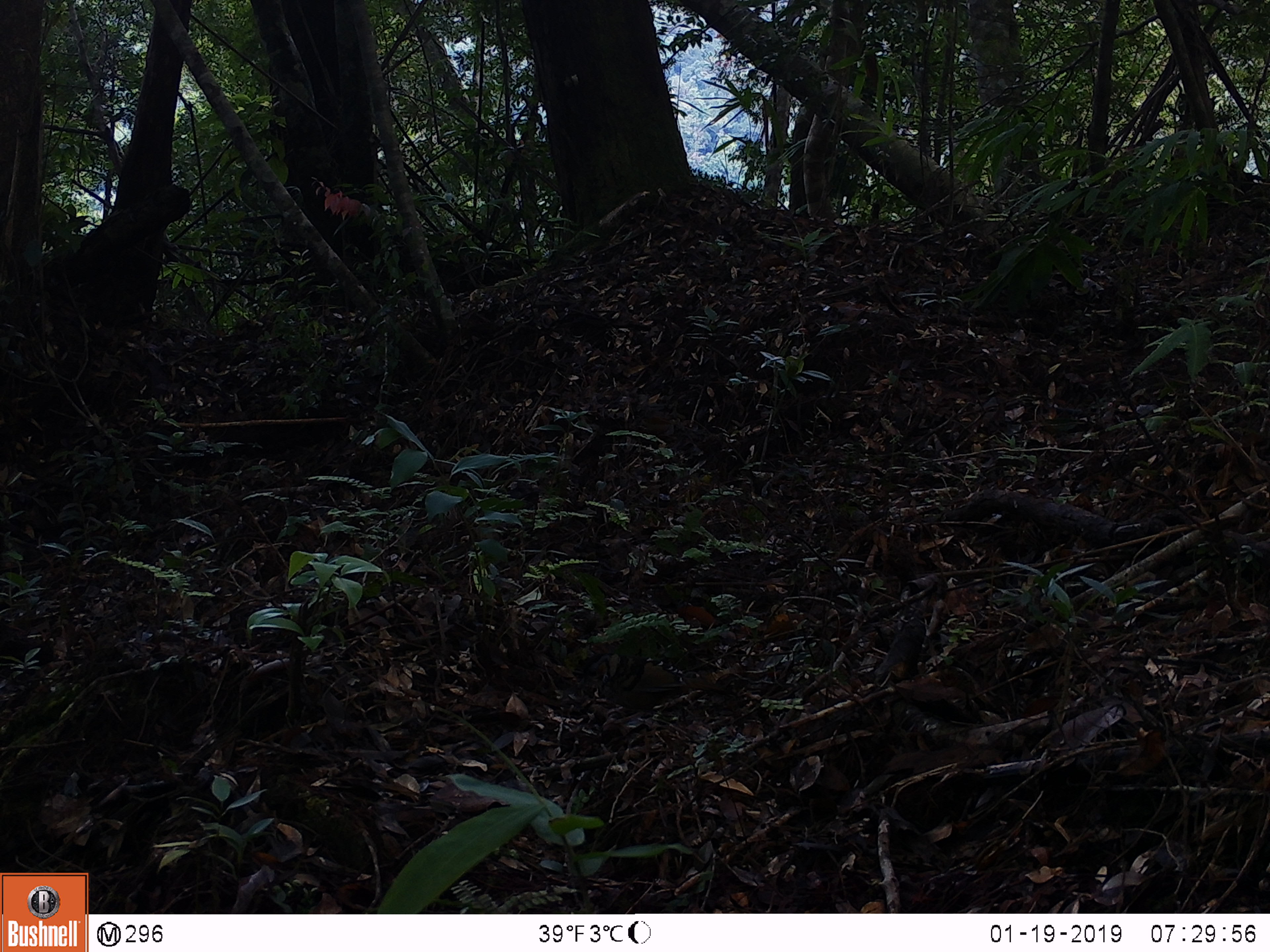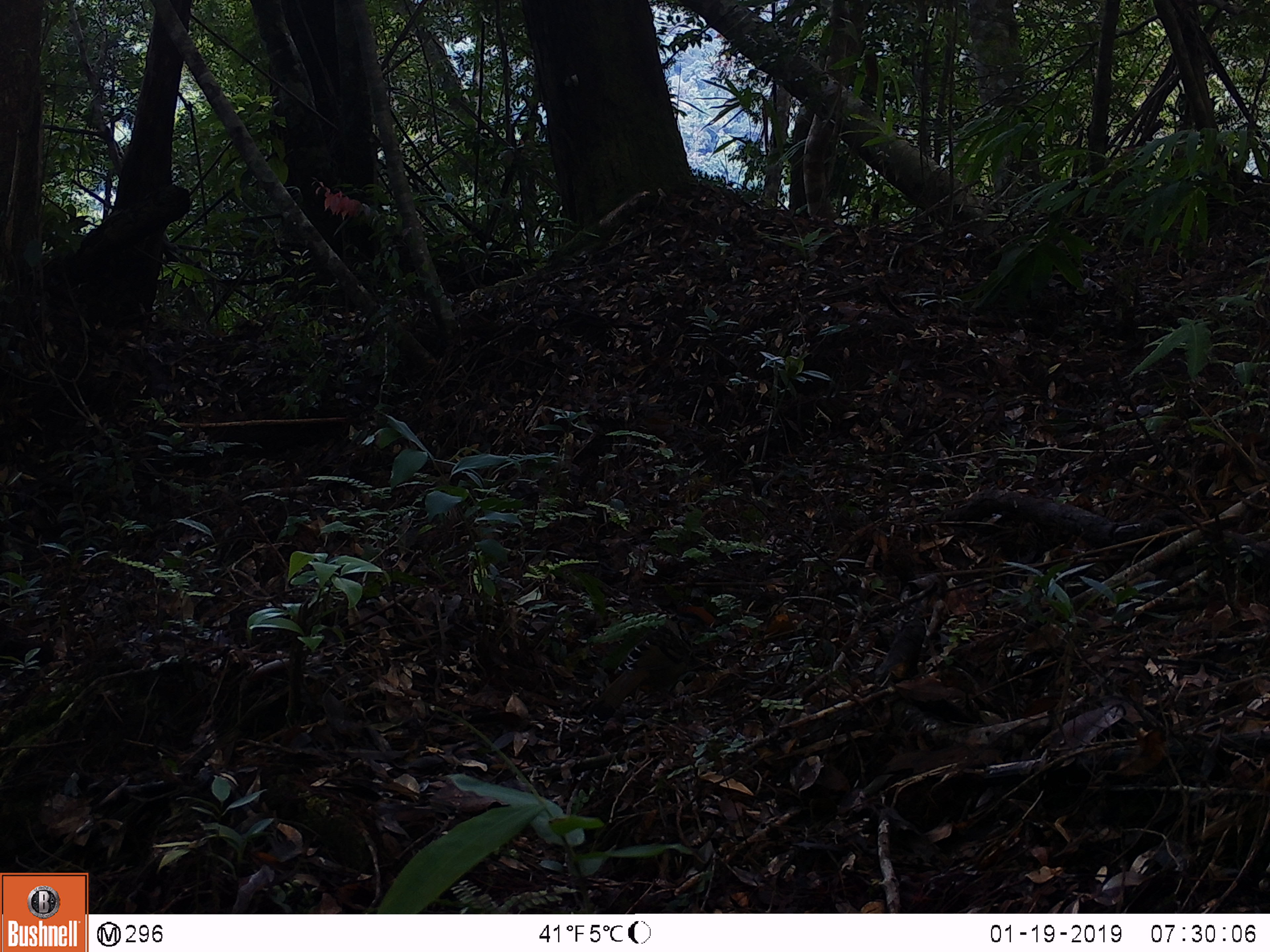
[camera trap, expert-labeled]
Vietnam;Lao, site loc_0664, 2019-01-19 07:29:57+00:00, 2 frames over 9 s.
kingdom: Animalia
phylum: Chordata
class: Aves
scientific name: Aves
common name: bird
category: unidentified bird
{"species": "unidentified bird (bird) (Aves)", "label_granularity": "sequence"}